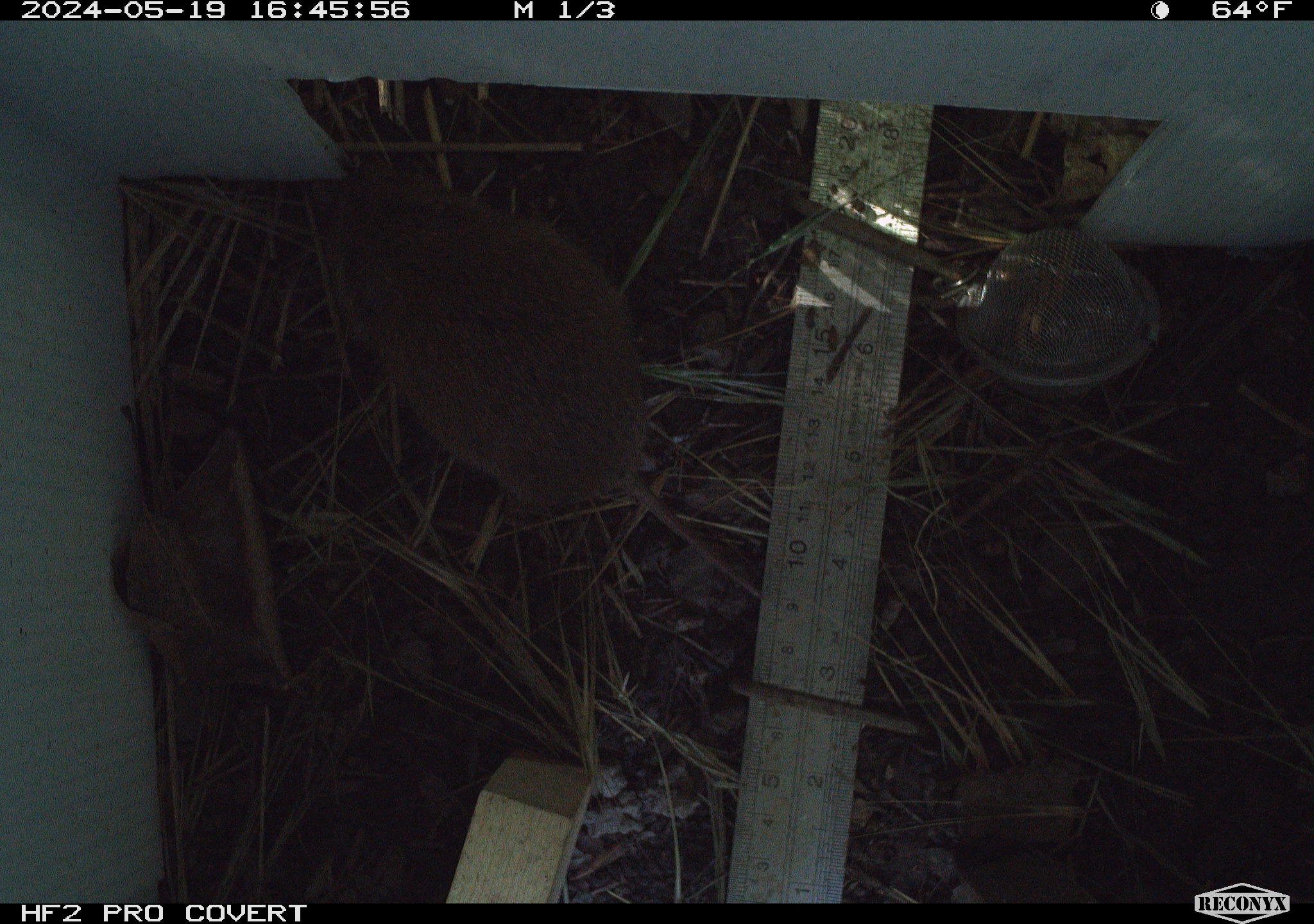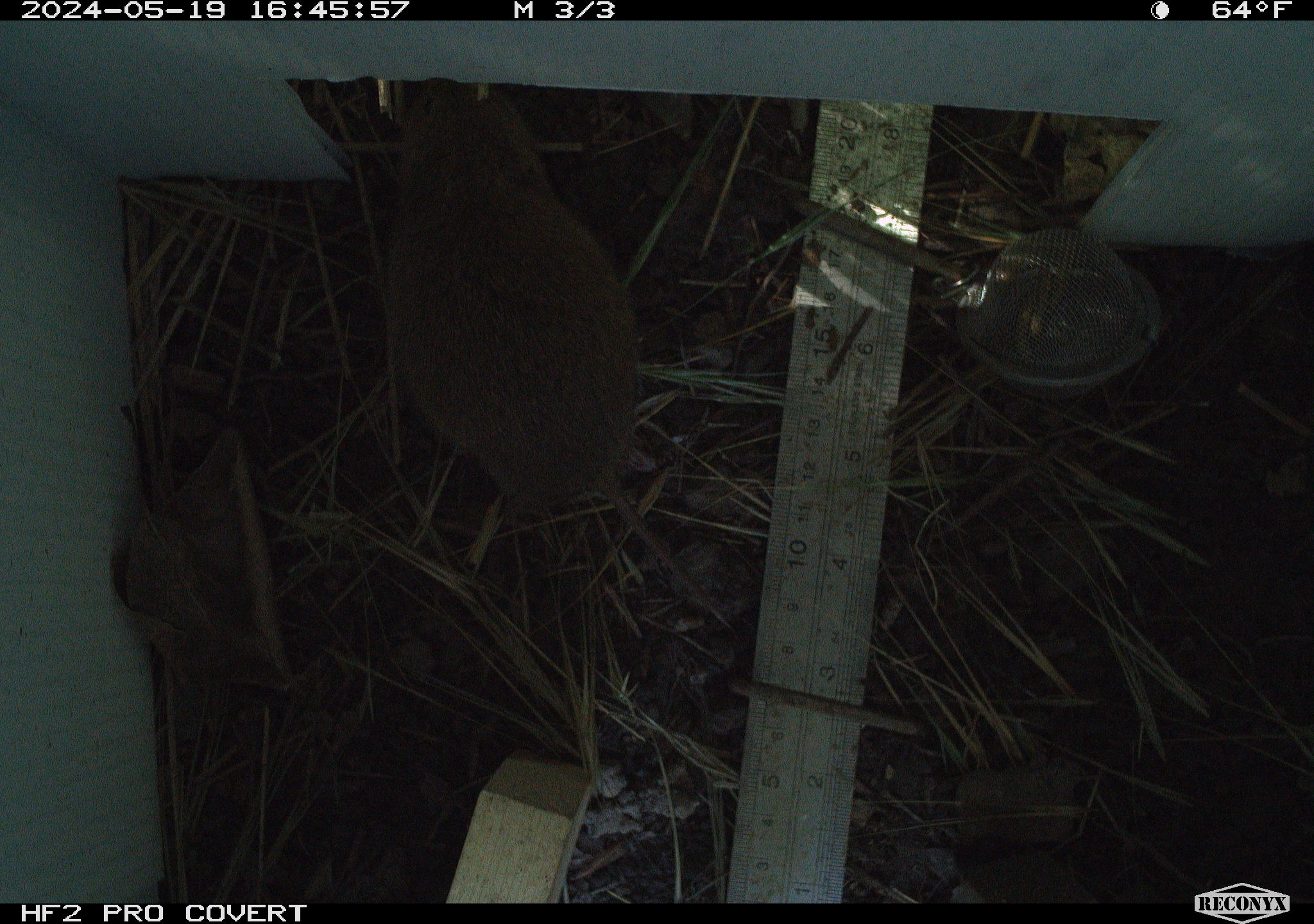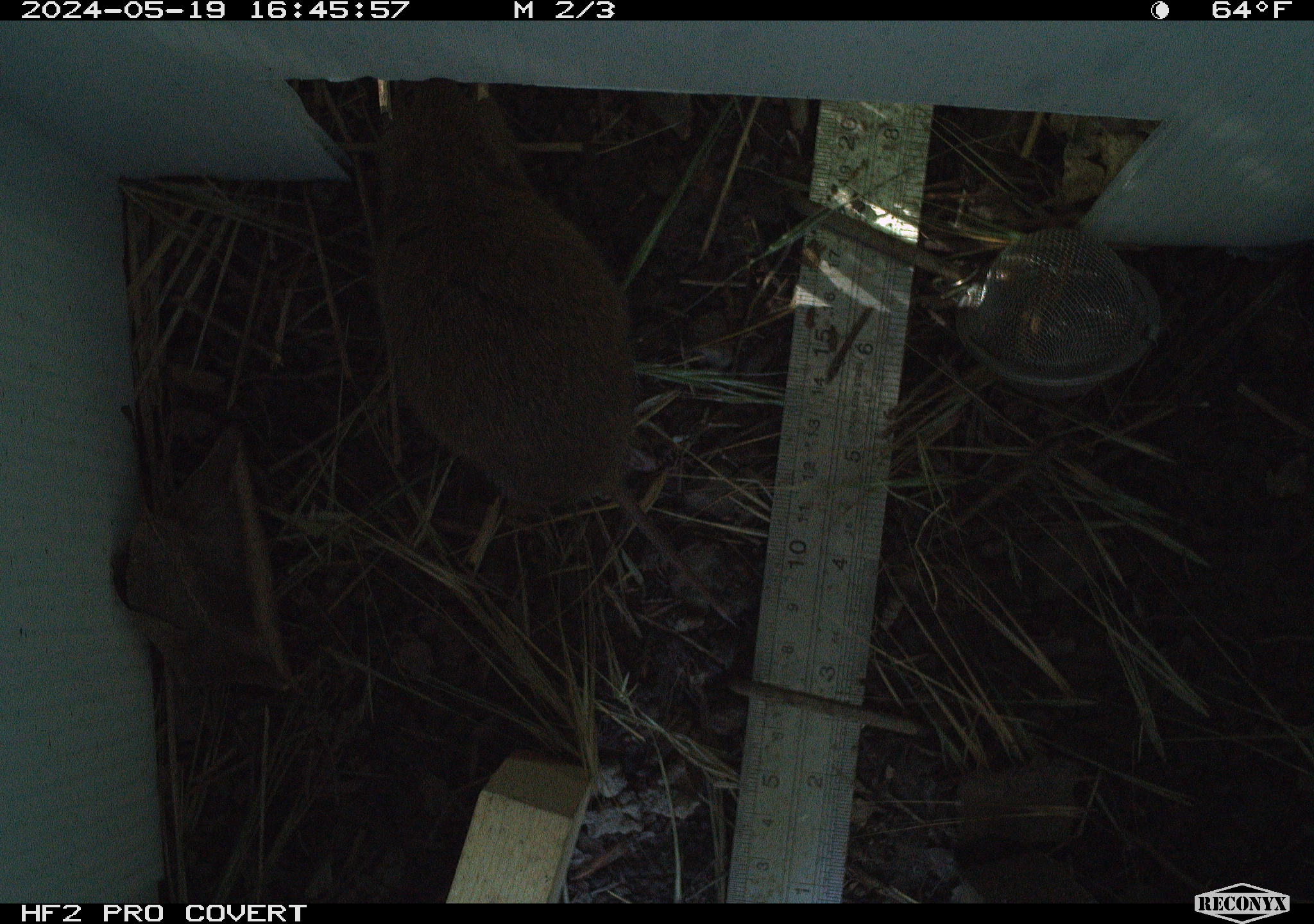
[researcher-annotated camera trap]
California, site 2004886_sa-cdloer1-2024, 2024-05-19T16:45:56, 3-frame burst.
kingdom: Animalia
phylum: Chordata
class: Mammalia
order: Rodentia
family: Cricetidae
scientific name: Arvicolinae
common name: voles, lemmings, and muskrats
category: arvicolinae subfamily